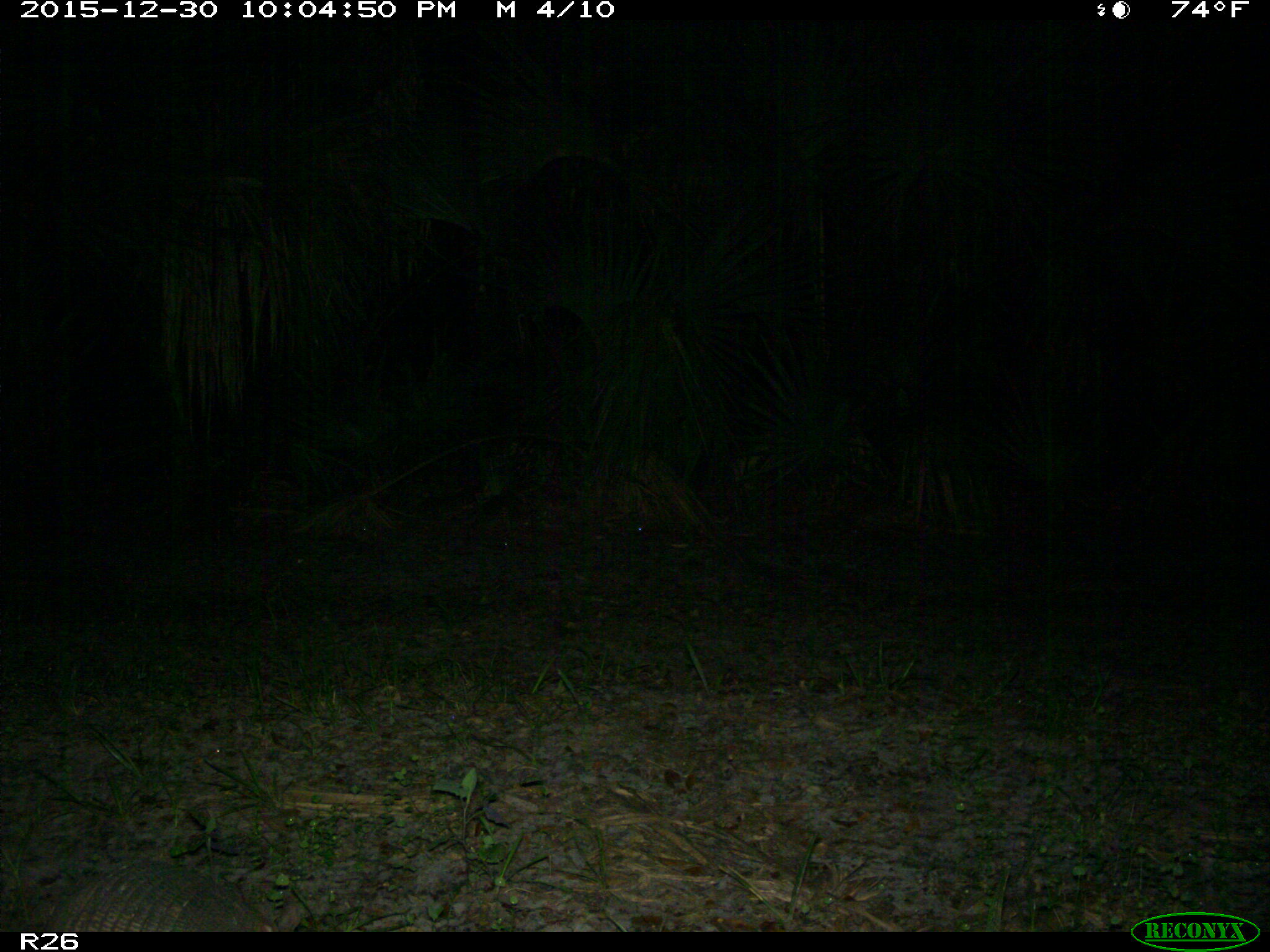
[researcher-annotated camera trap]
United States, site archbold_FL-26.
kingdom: Animalia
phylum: Chordata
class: Mammalia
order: Cingulata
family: Dasypodidae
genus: Dasypus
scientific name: Dasypus novemcinctus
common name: nine-banded armadillo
Dasypus novemcinctus (nine-banded armadillo).